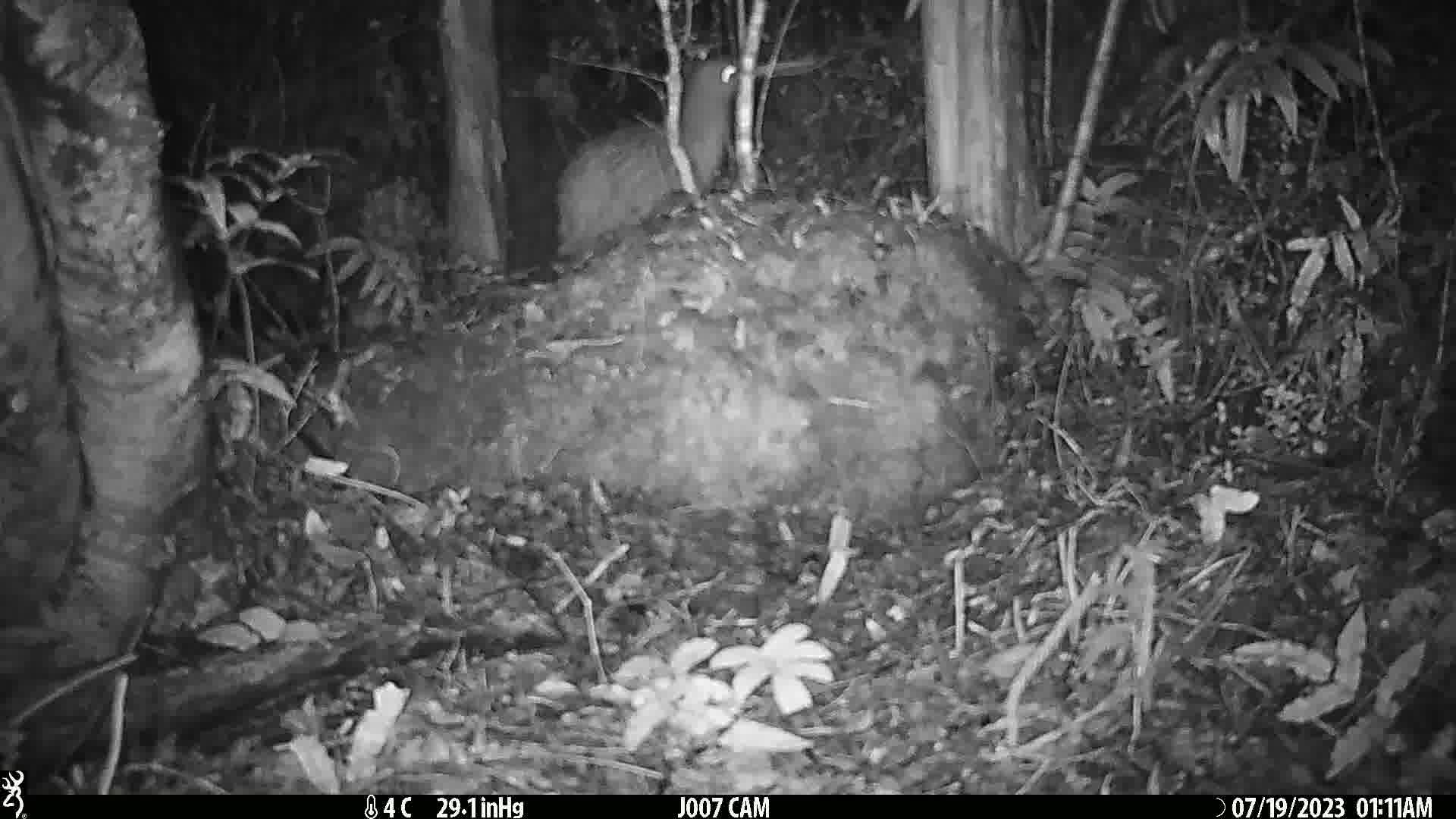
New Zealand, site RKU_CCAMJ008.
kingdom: Animalia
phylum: Chordata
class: Aves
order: Apterygiformes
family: Apterygidae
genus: Apteryx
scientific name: Apteryx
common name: kiwi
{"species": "kiwi (Apteryx)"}